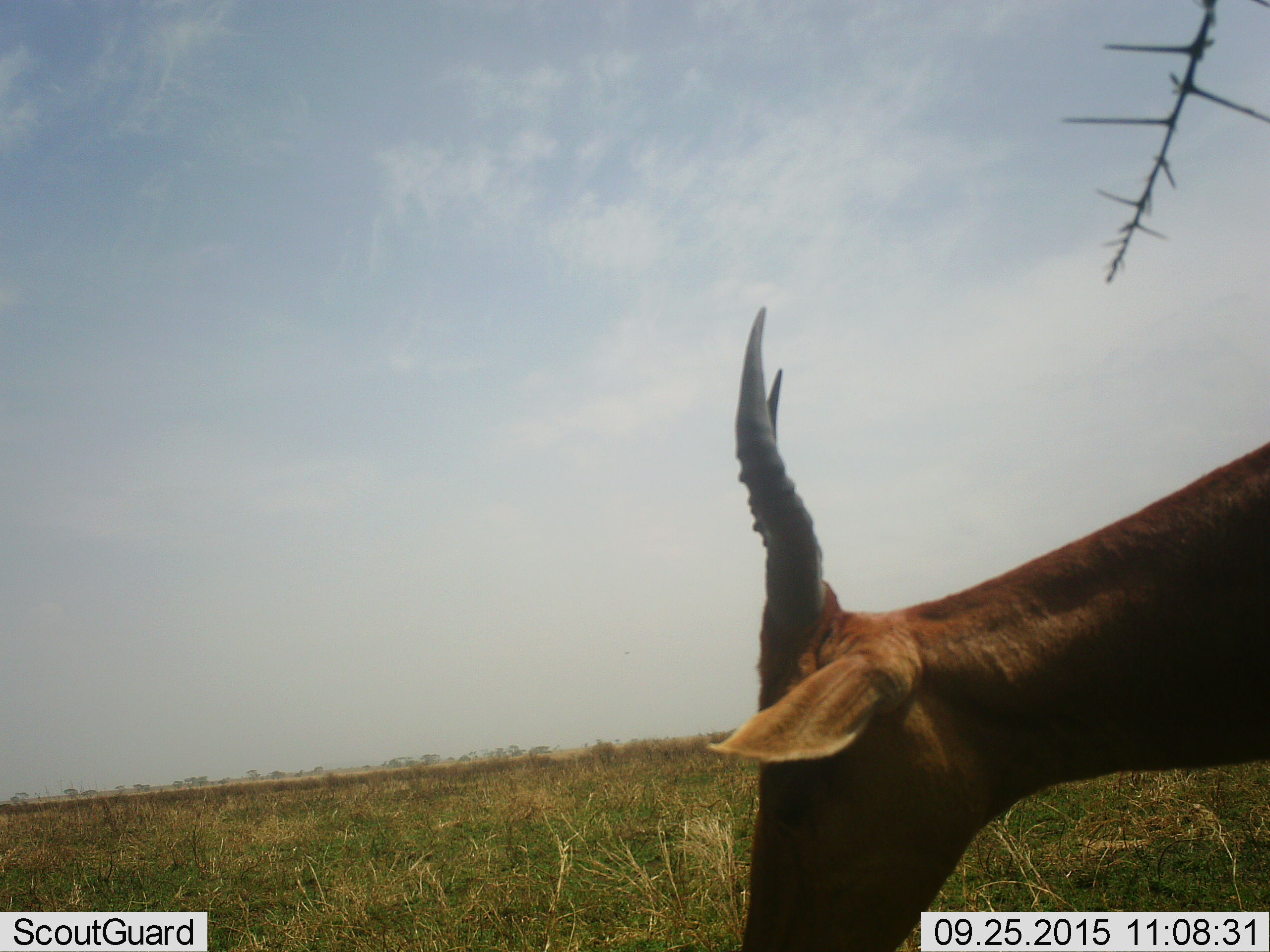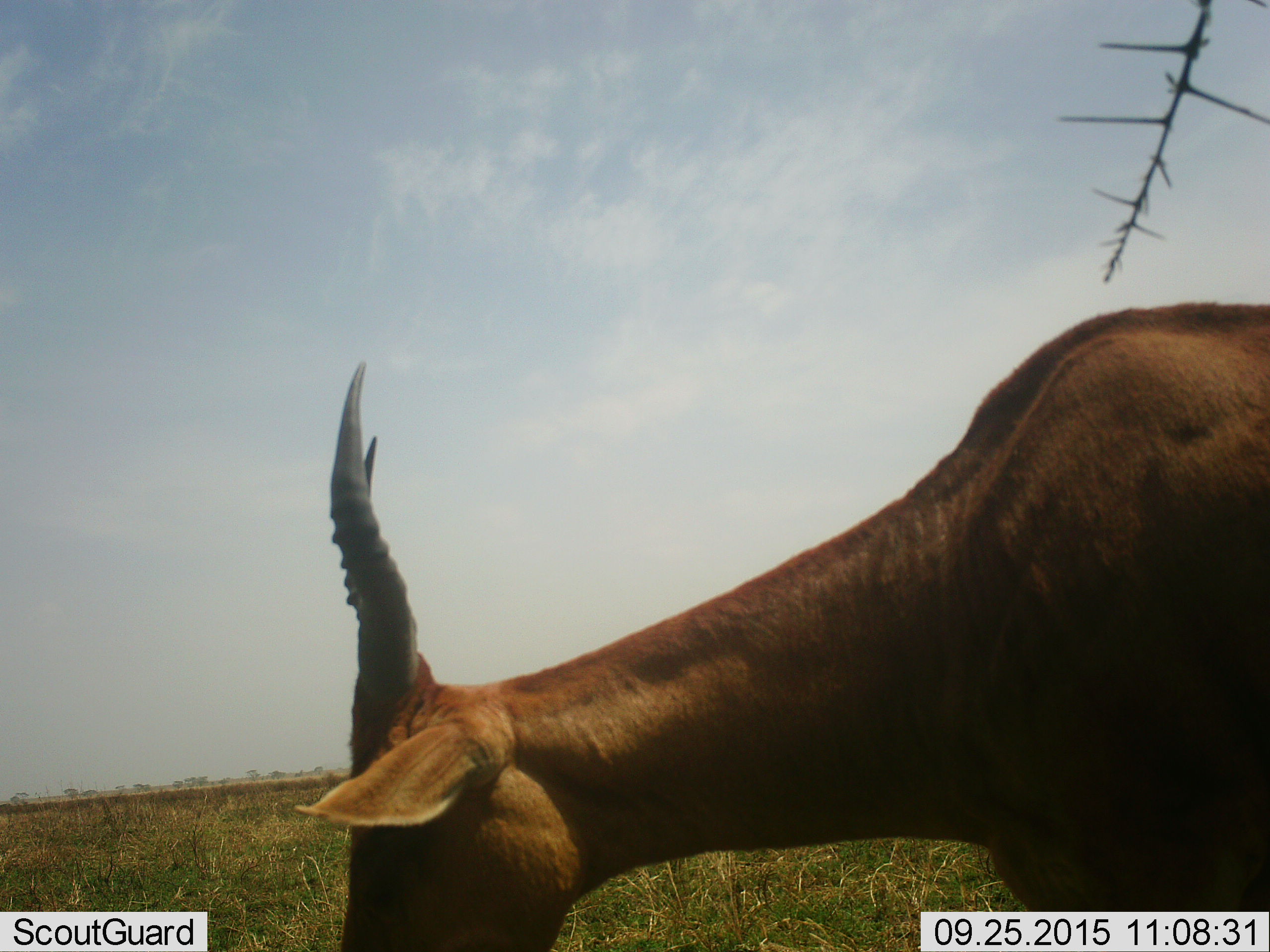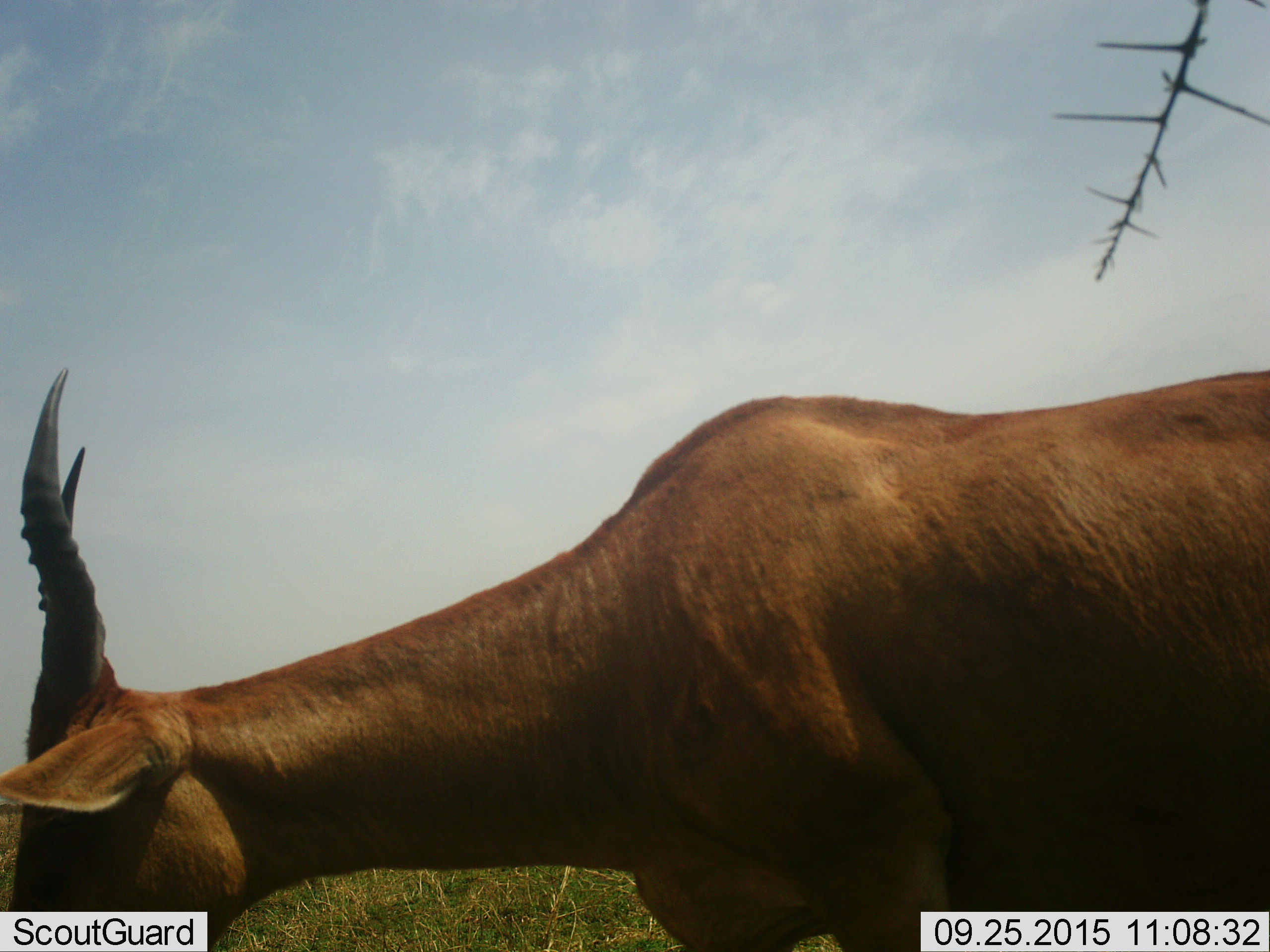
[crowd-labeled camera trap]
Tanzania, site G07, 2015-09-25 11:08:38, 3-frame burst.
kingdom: Animalia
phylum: Chordata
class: Mammalia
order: Artiodactyla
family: Bovidae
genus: Alcelaphus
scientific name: Alcelaphus buselaphus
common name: hartebeest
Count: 1.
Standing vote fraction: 0%.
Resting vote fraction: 0%.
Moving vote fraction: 75%.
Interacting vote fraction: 0%.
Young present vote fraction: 0%.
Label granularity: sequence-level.